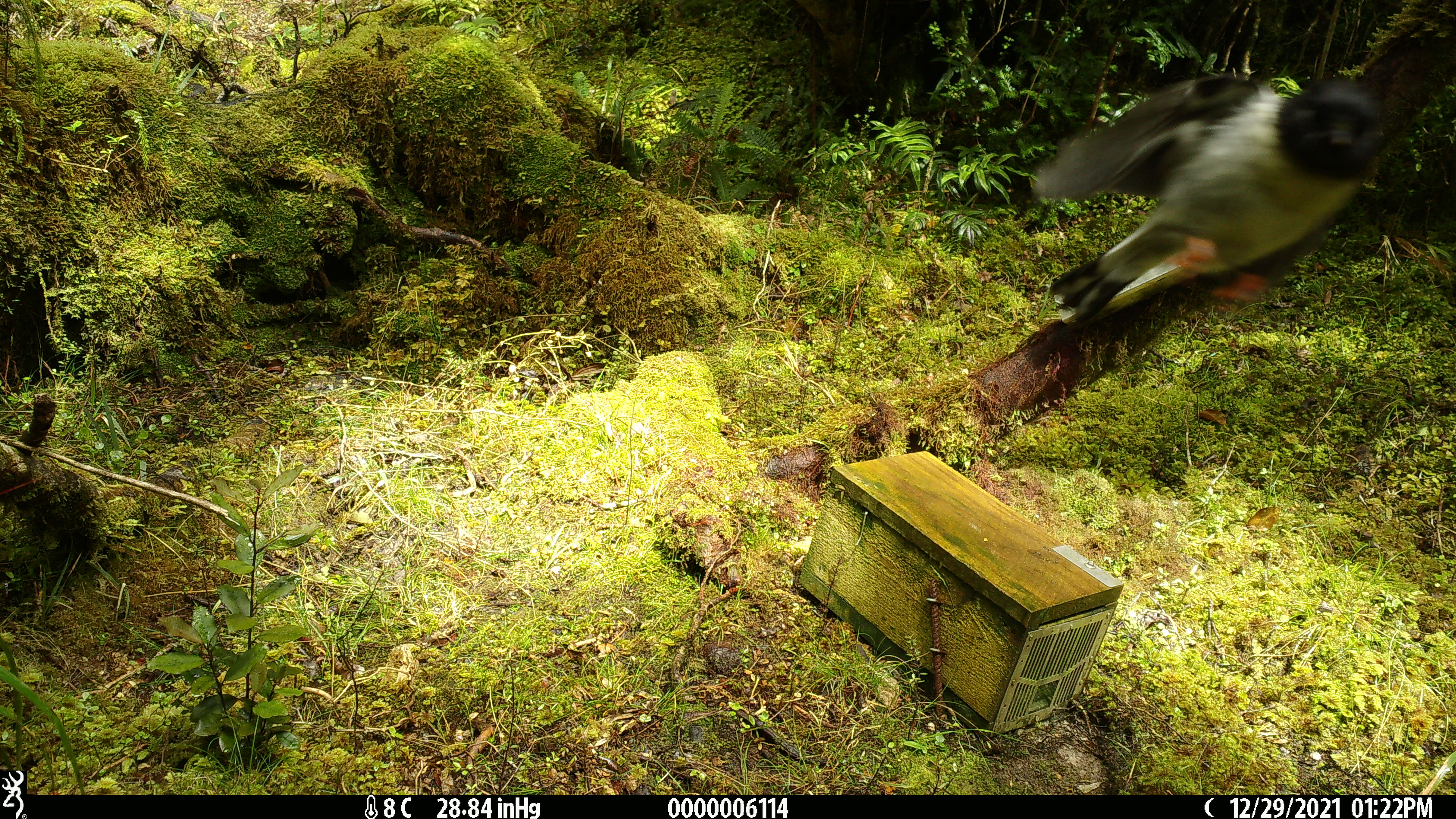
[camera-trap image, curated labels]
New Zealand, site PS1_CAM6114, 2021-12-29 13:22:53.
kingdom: Animalia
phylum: Chordata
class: Aves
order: Passeriformes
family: Petroicidae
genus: Petroica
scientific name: Petroica macrocephala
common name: tomtit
Tomtit (Petroica macrocephala).